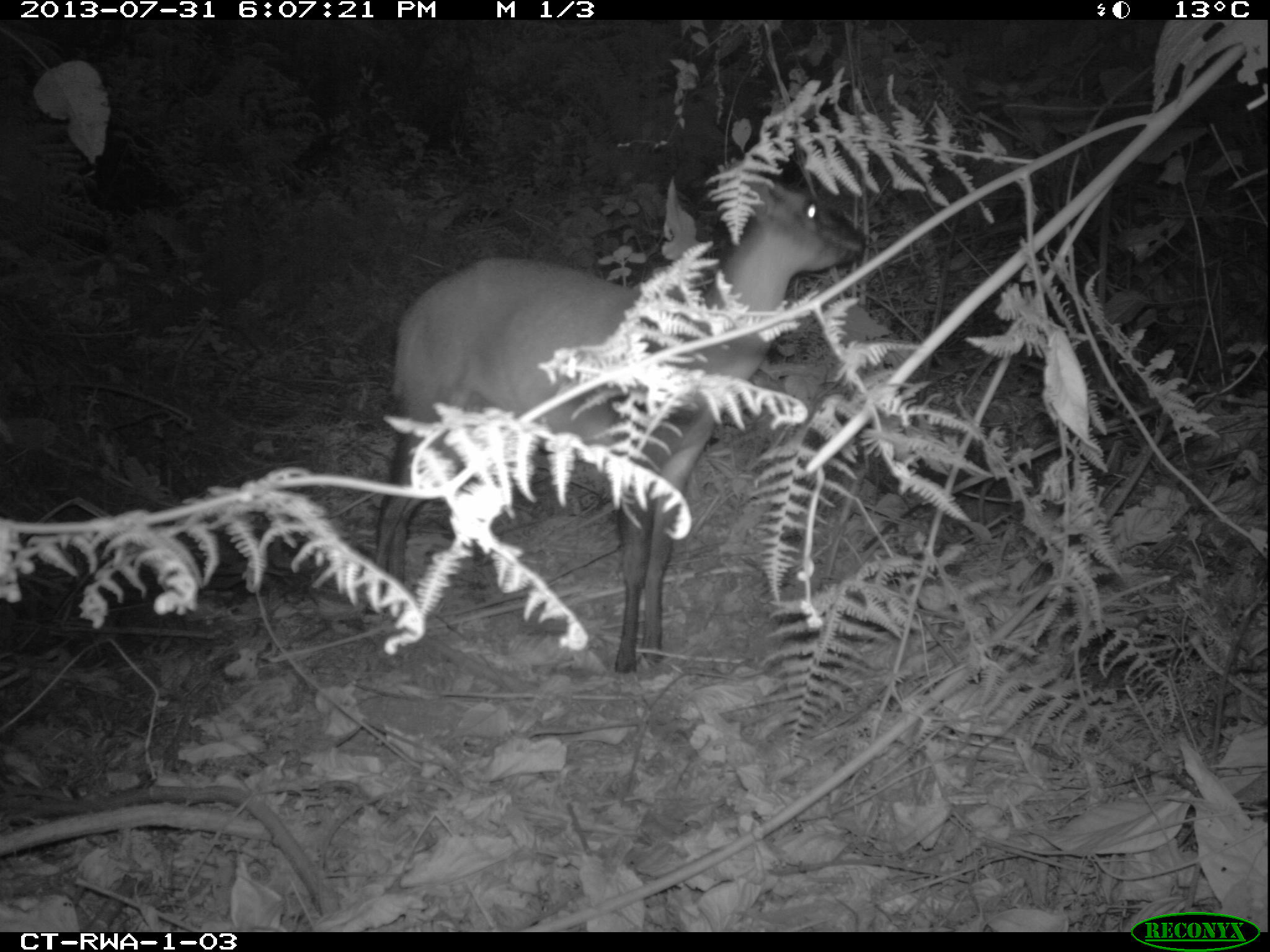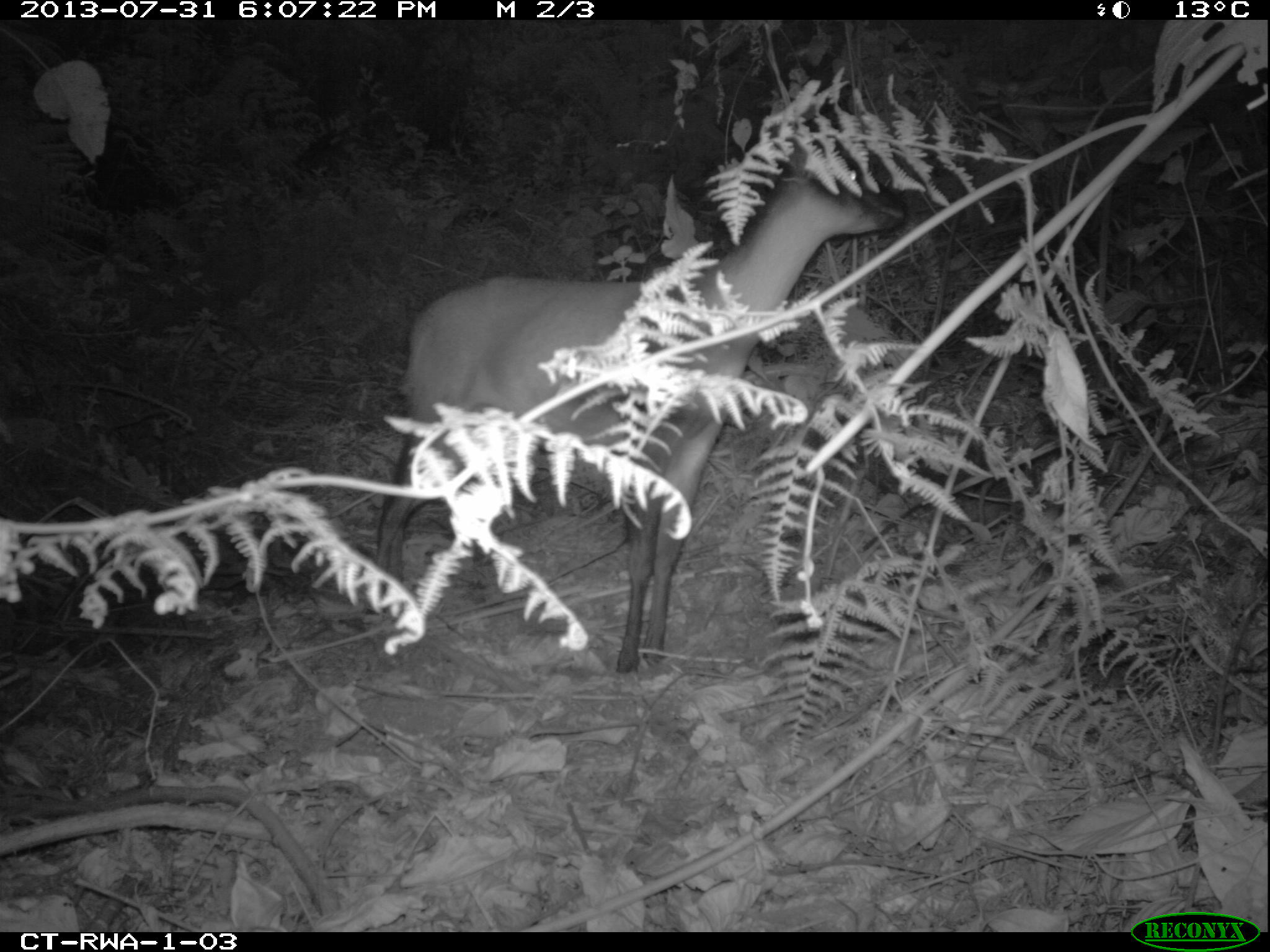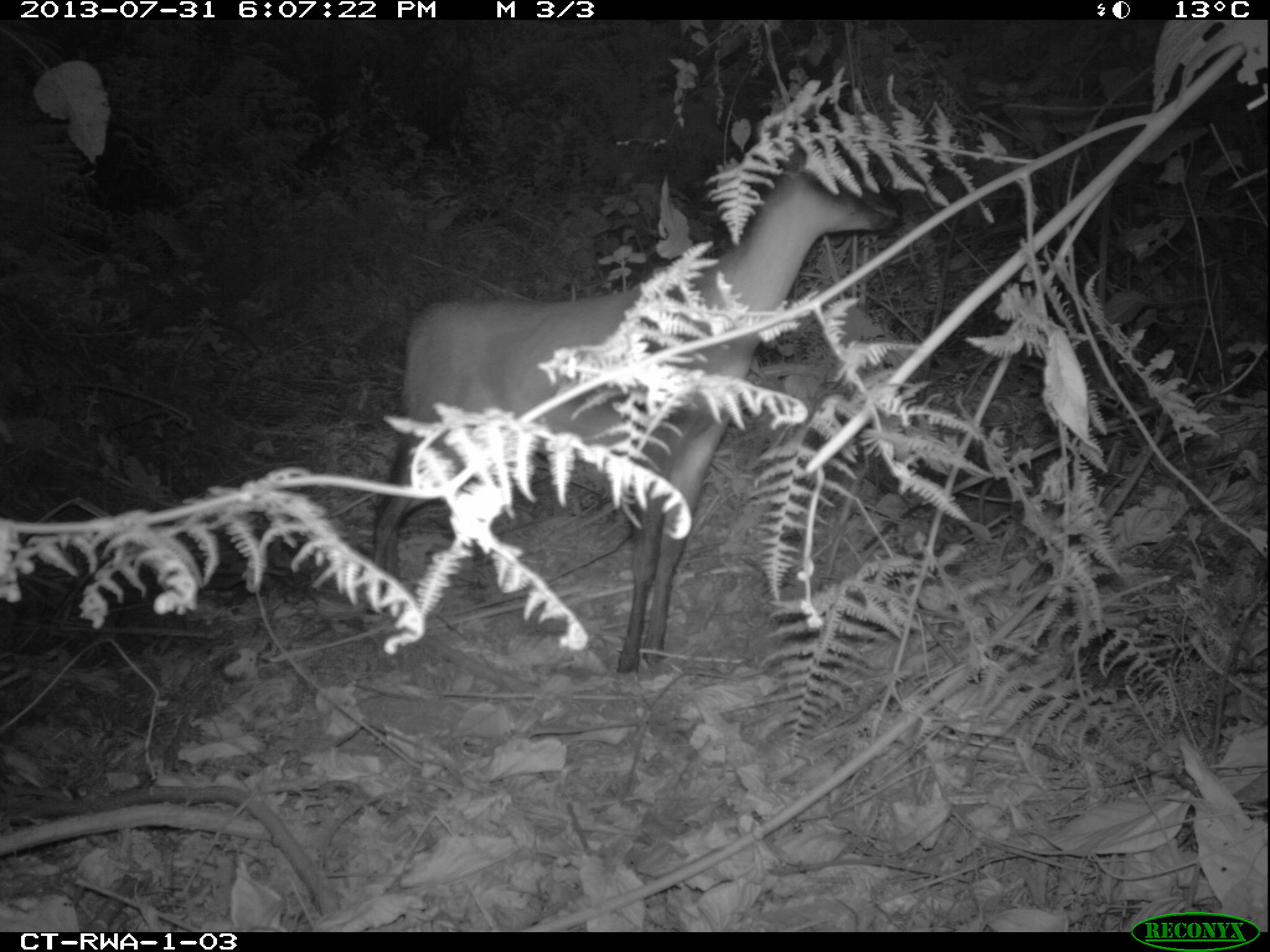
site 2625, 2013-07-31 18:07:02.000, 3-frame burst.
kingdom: Animalia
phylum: Chordata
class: Mammalia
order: Artiodactyla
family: Bovidae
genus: Cephalophus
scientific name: Cephalophus nigrifrons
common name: black-fronted duiker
Cephalophus nigrifrons (black-fronted duiker), count 1.